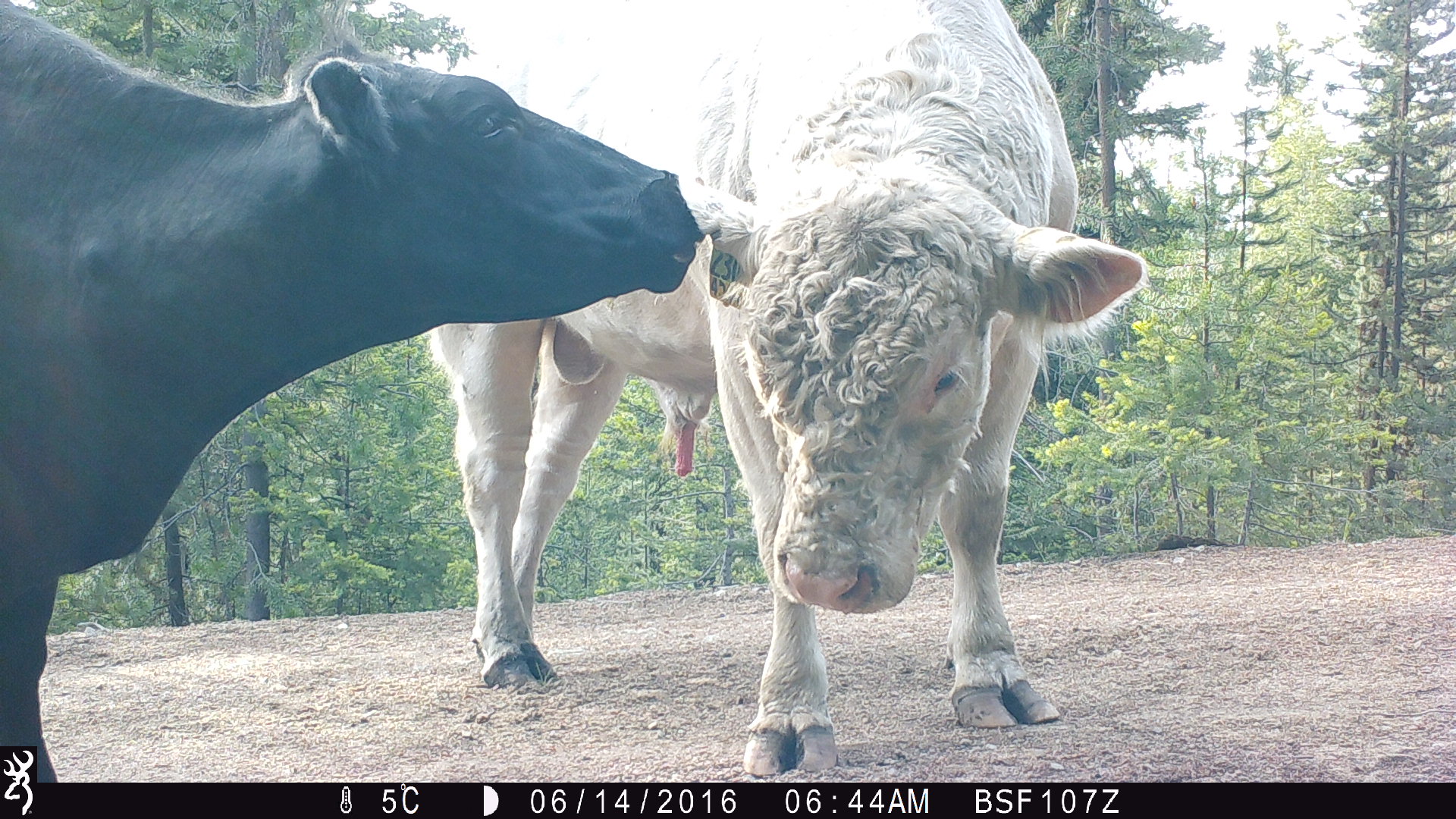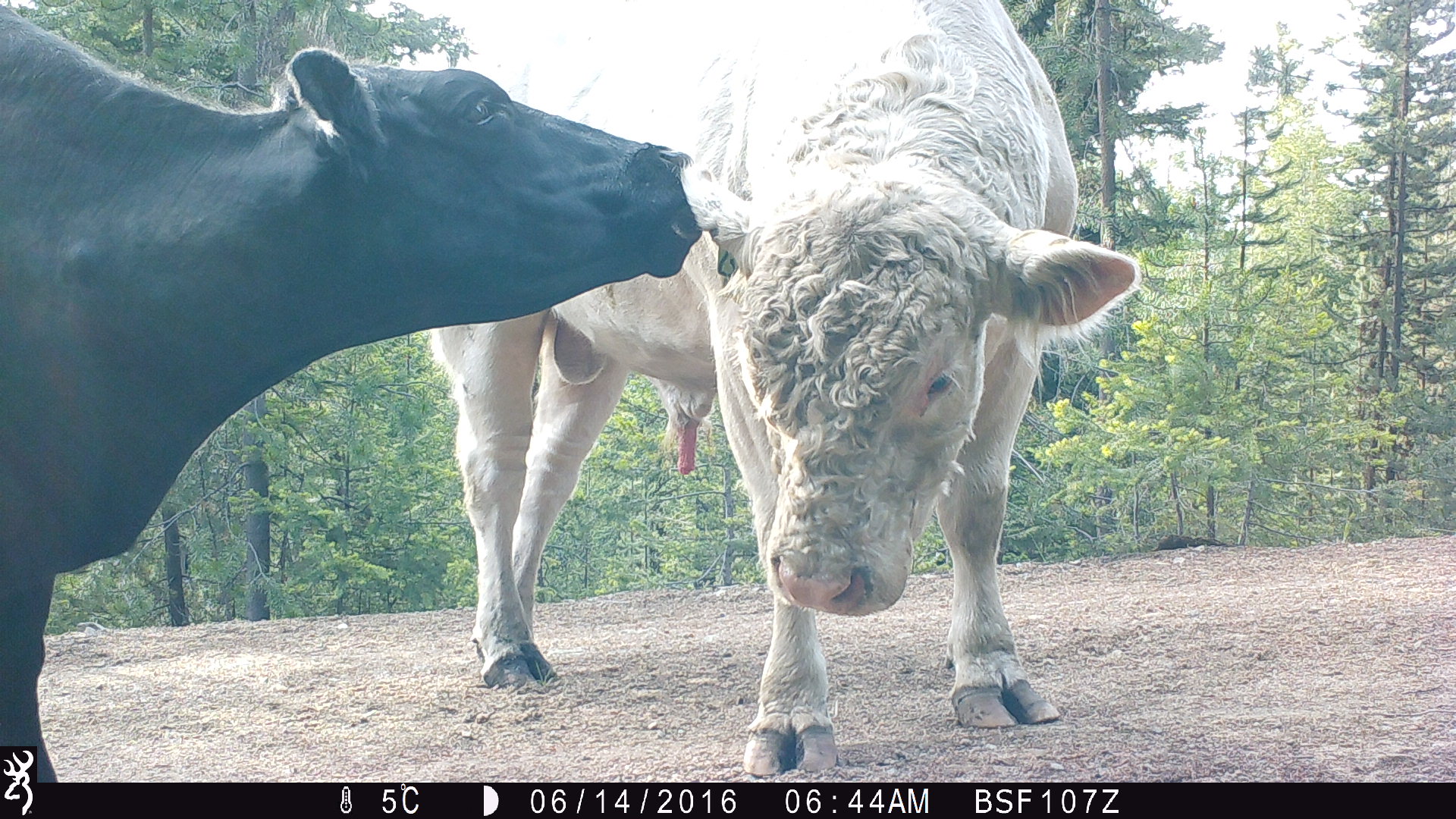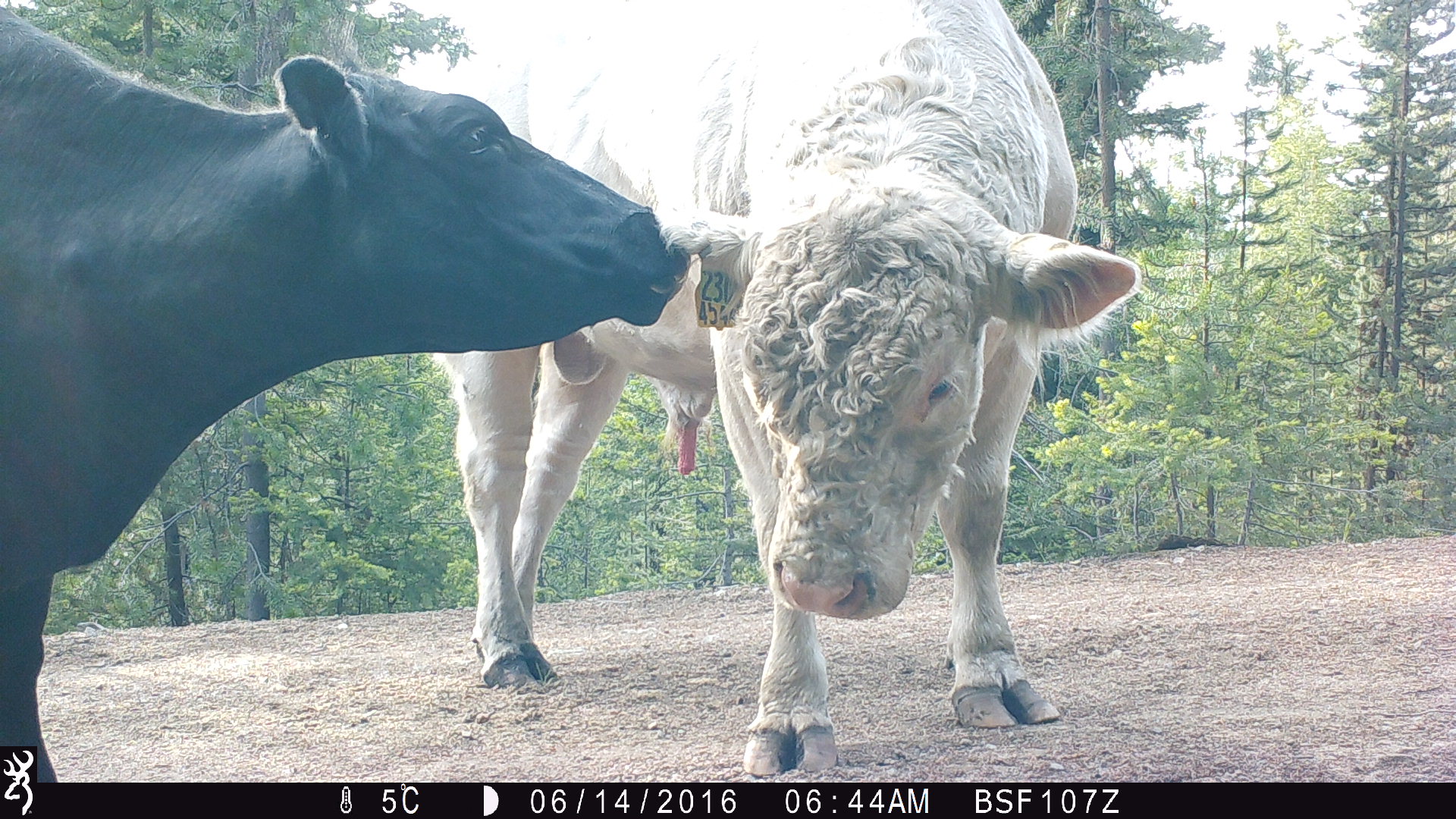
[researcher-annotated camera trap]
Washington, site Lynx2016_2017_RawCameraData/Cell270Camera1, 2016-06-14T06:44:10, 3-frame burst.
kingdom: Animalia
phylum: Chordata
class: Mammalia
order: Artiodactyla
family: Bovidae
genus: Bos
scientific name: Bos taurus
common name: domestic cattle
Domestic cattle (Bos taurus). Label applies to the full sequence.